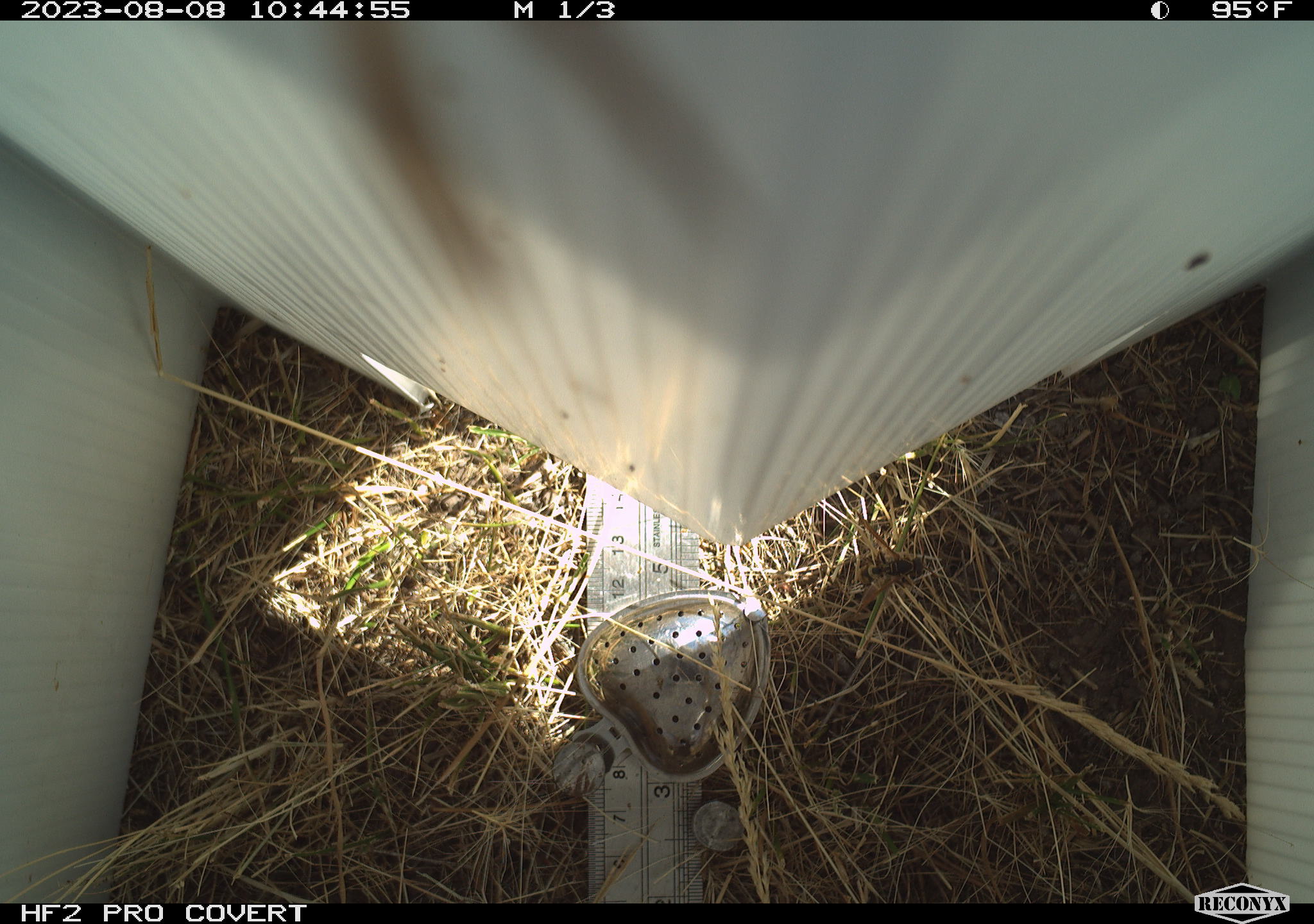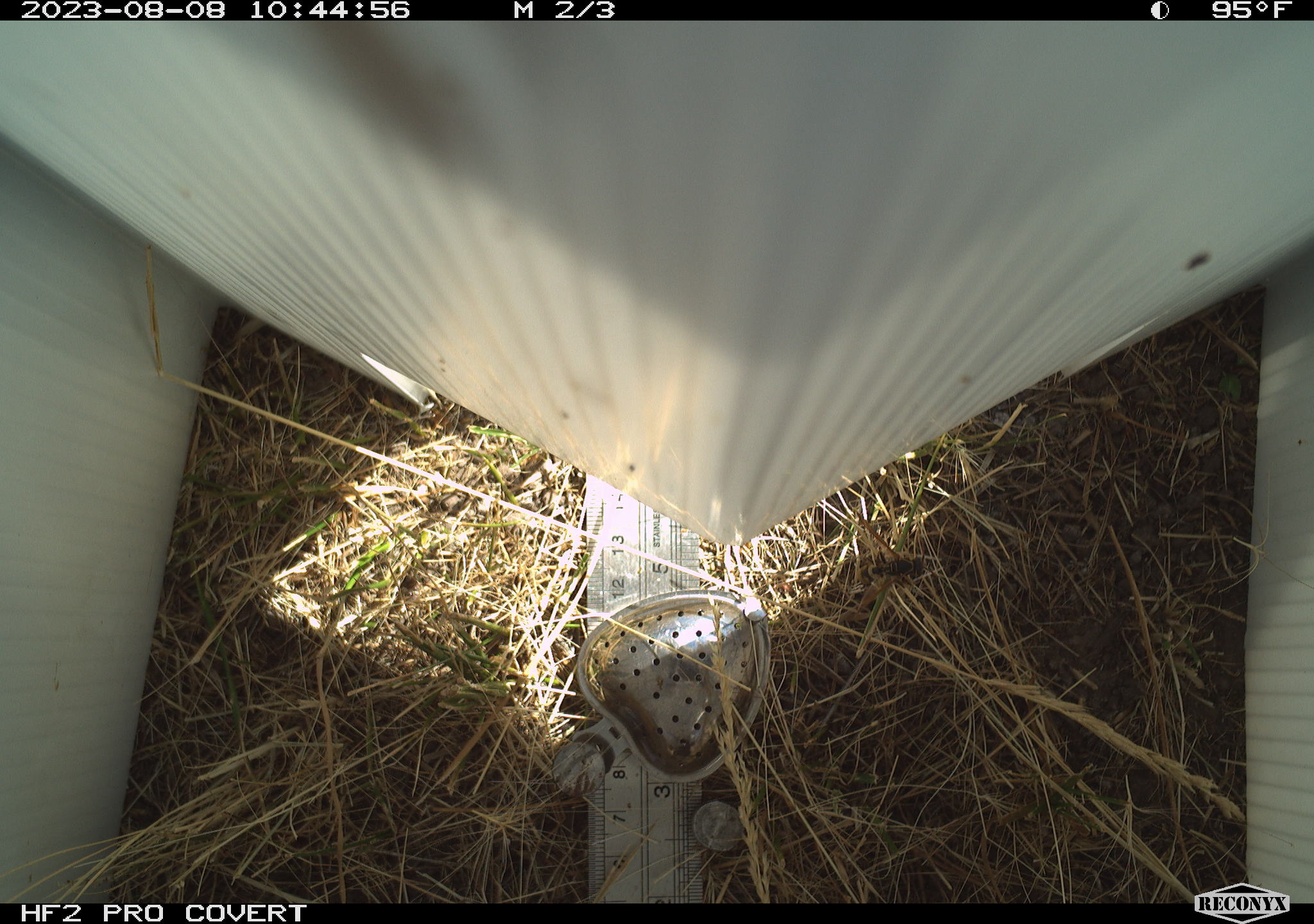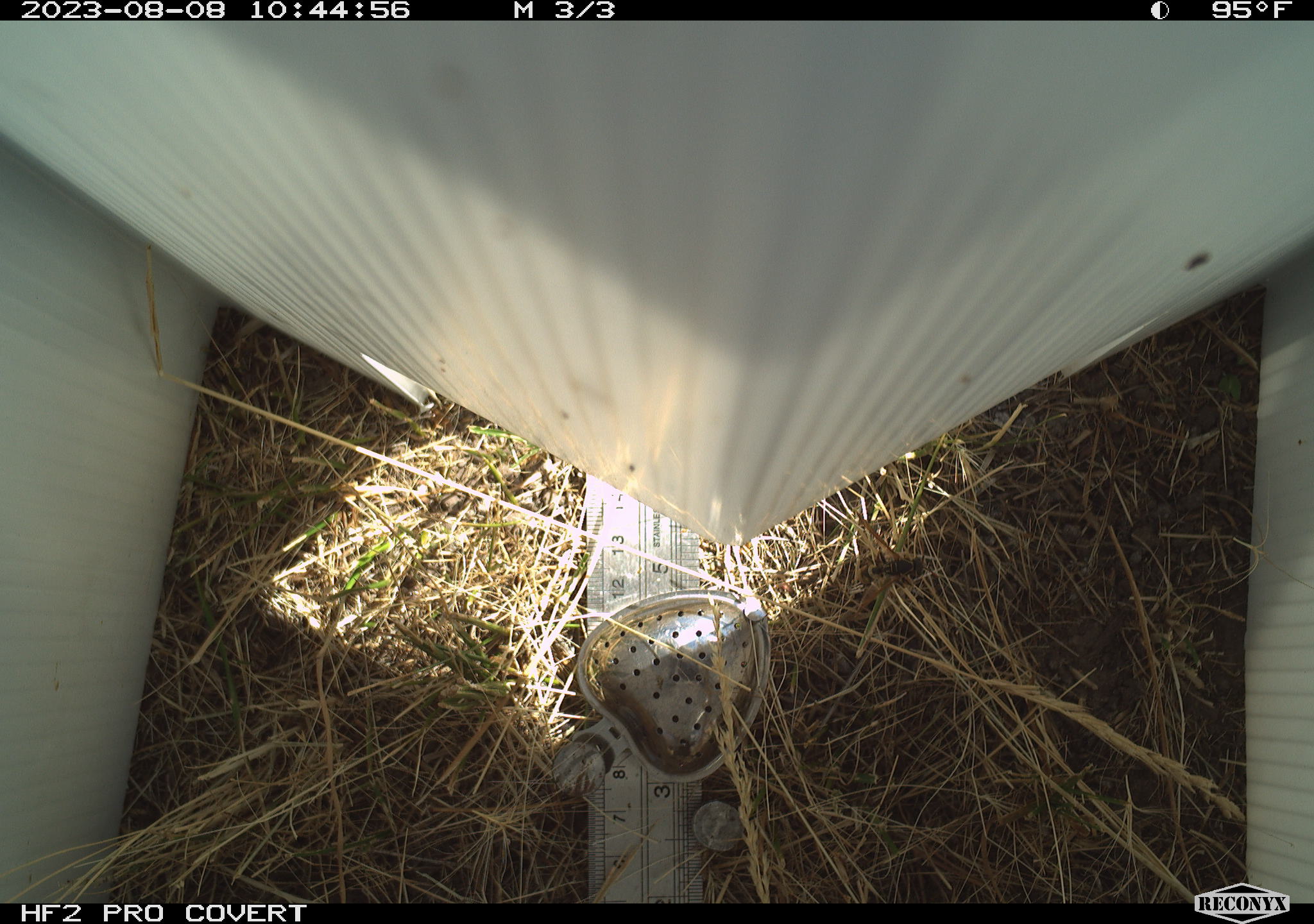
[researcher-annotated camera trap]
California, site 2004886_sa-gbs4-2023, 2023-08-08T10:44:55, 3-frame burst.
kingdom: Animalia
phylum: Arthropoda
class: Insecta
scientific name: Insecta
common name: insect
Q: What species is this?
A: Insect (Insecta).